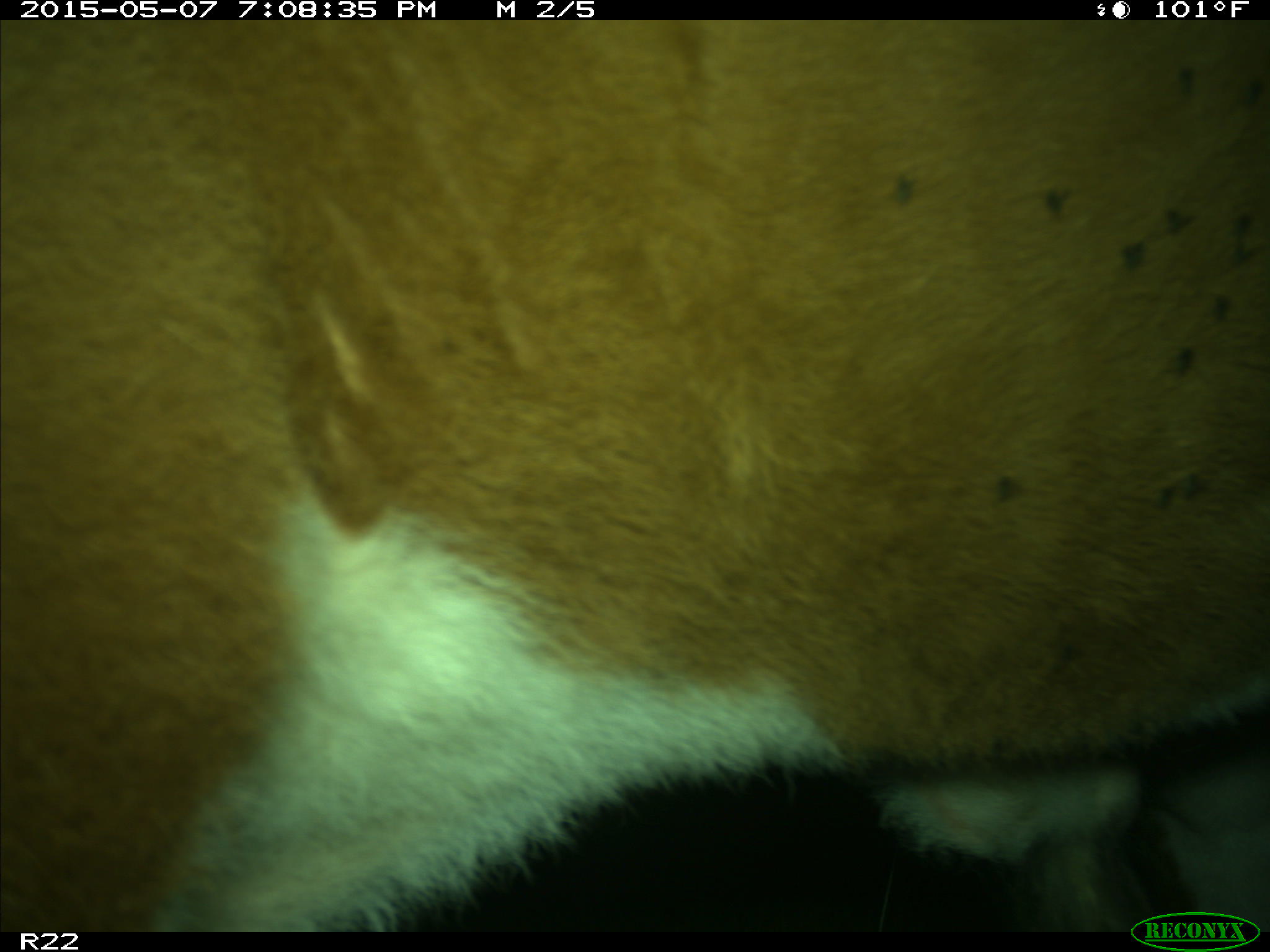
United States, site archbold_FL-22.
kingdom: Animalia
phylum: Chordata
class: Mammalia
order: Artiodactyla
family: Bovidae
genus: Bos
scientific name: Bos taurus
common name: domestic cow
Bos taurus (domestic cow).